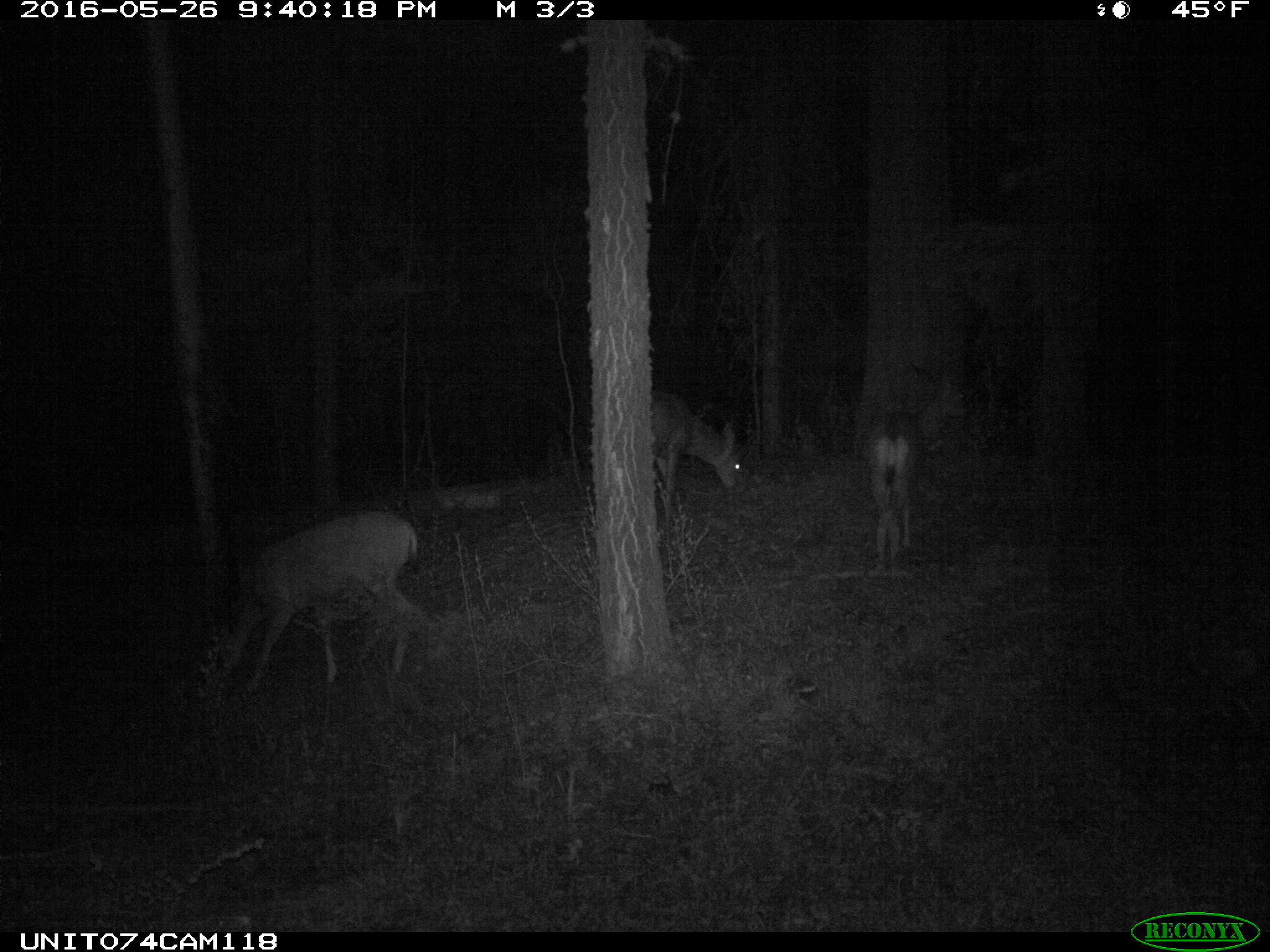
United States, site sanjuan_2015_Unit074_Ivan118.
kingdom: Animalia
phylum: Chordata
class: Mammalia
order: Artiodactyla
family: Cervidae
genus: Odocoileus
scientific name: Odocoileus hemionus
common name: mule deer